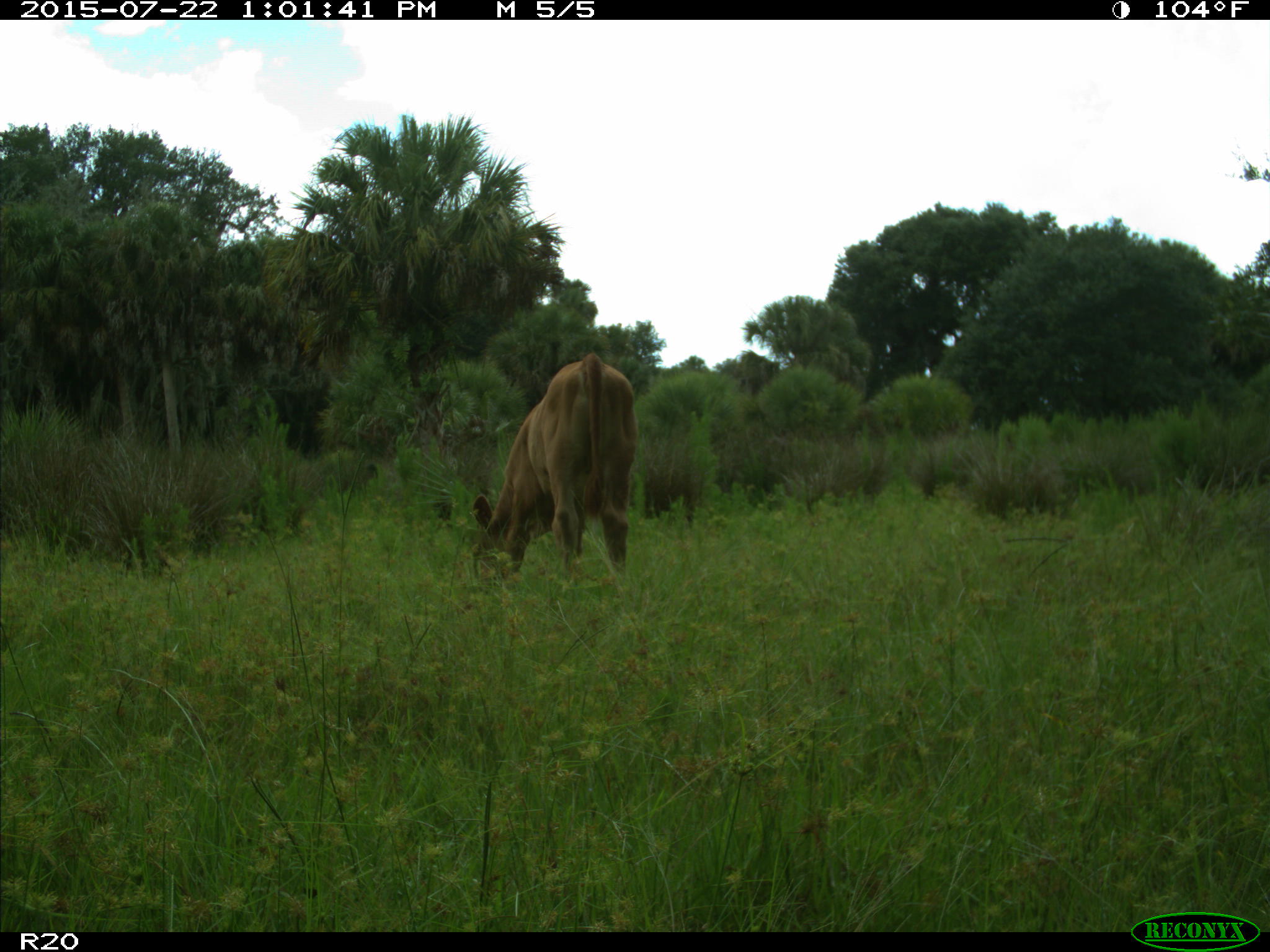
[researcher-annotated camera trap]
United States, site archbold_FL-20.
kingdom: Animalia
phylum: Chordata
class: Mammalia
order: Artiodactyla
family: Bovidae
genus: Bos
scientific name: Bos taurus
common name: domestic cow